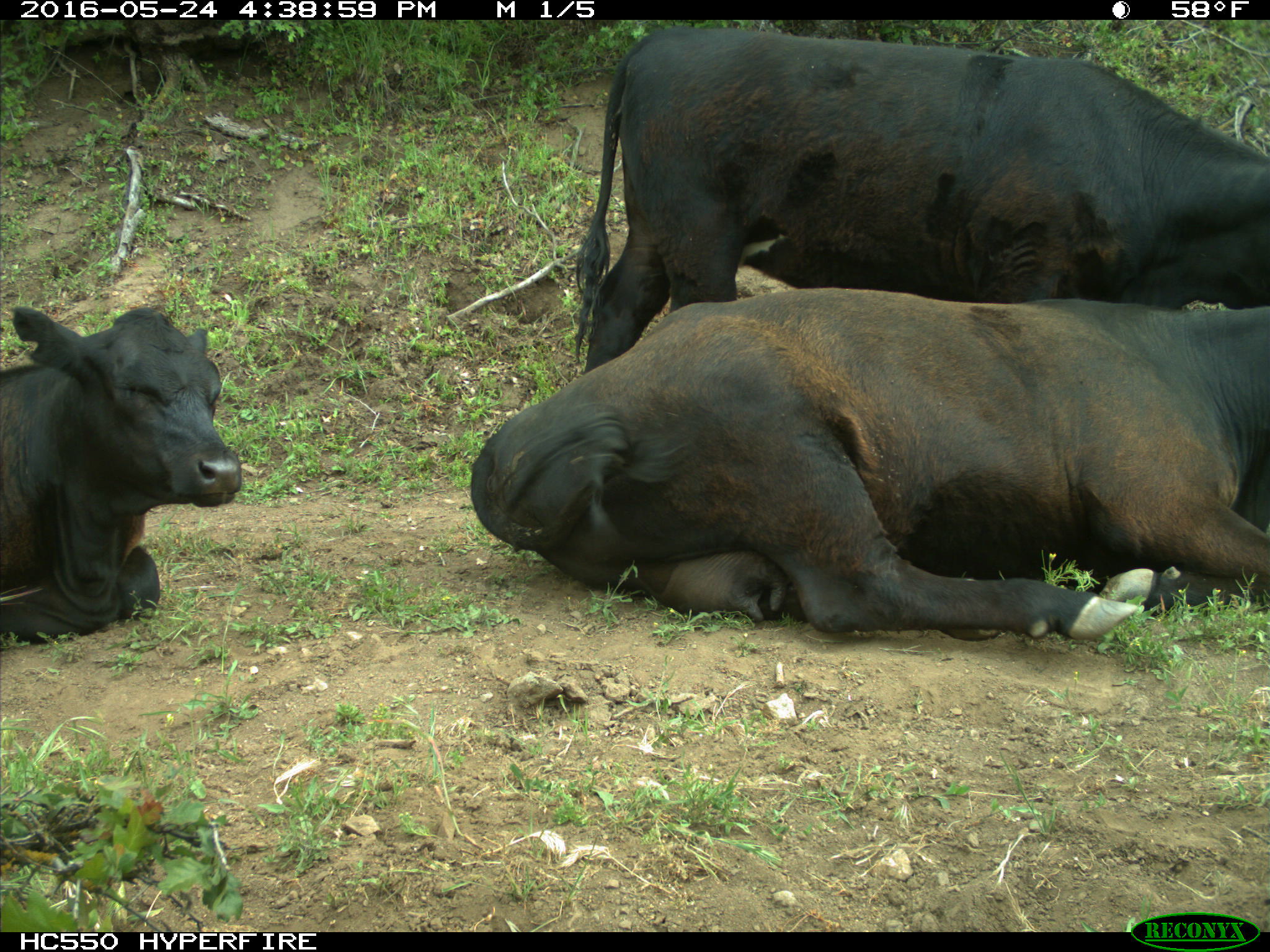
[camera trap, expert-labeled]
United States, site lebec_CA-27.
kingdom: Animalia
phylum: Chordata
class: Mammalia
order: Artiodactyla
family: Bovidae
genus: Bos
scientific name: Bos taurus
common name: domestic cow